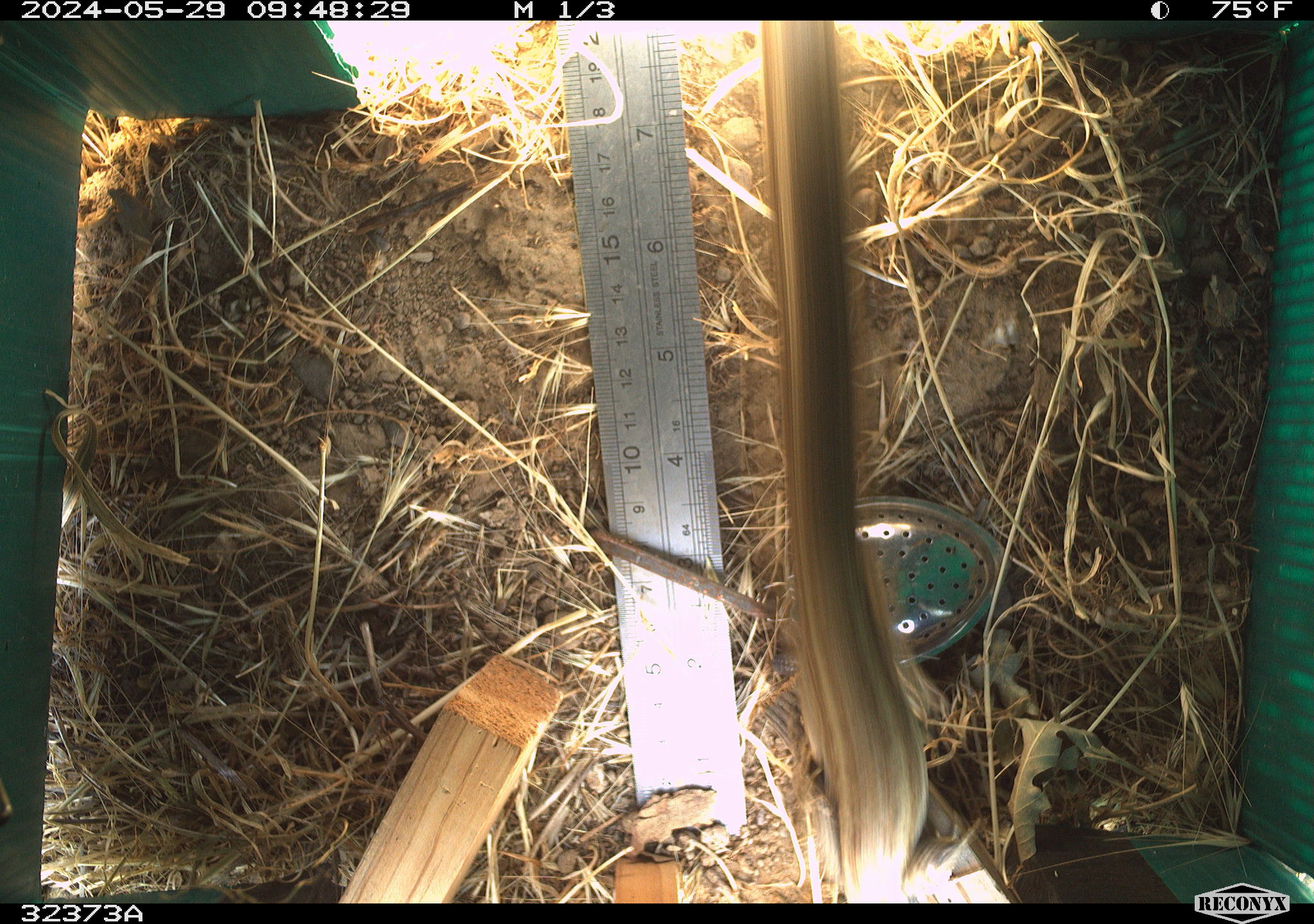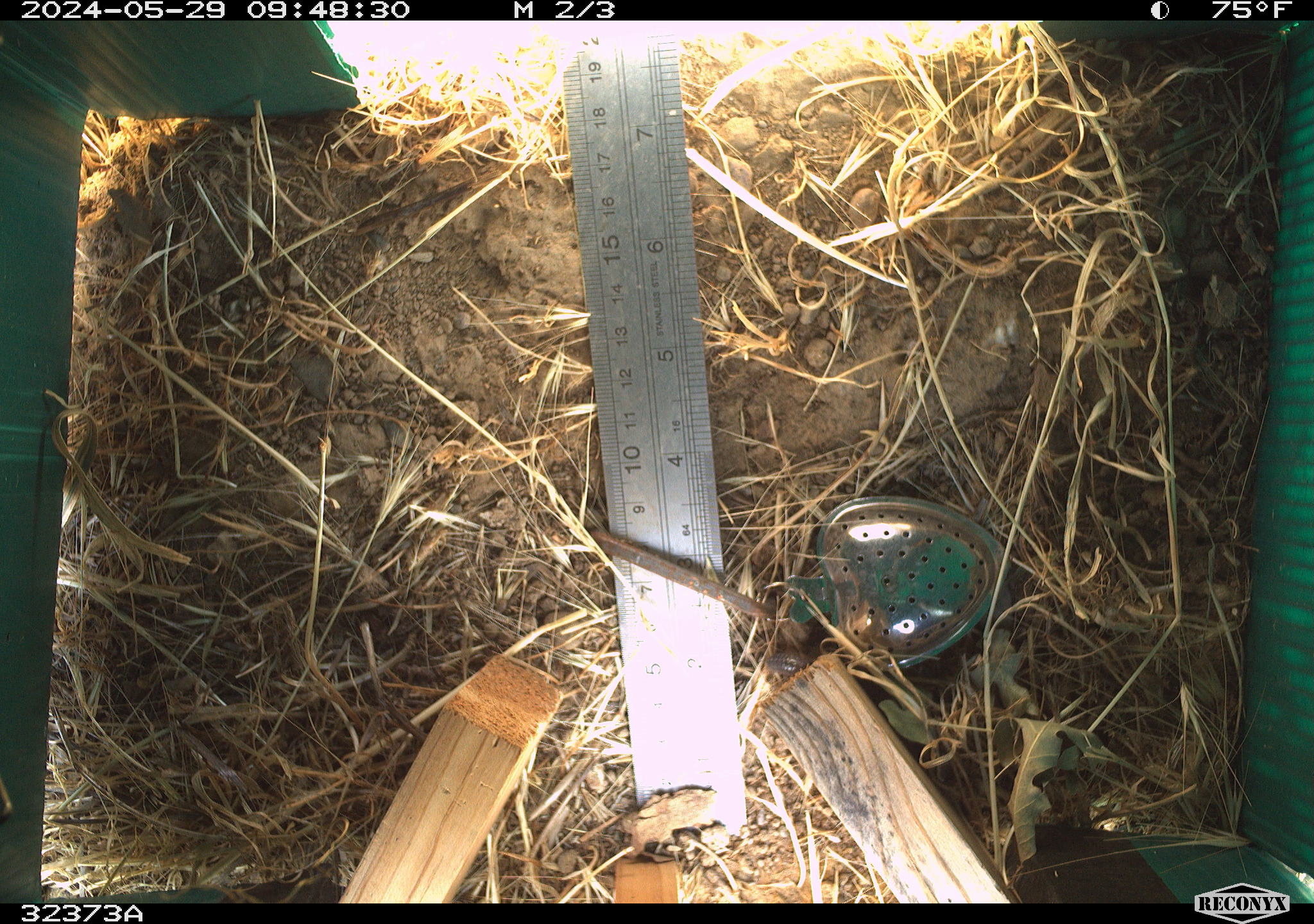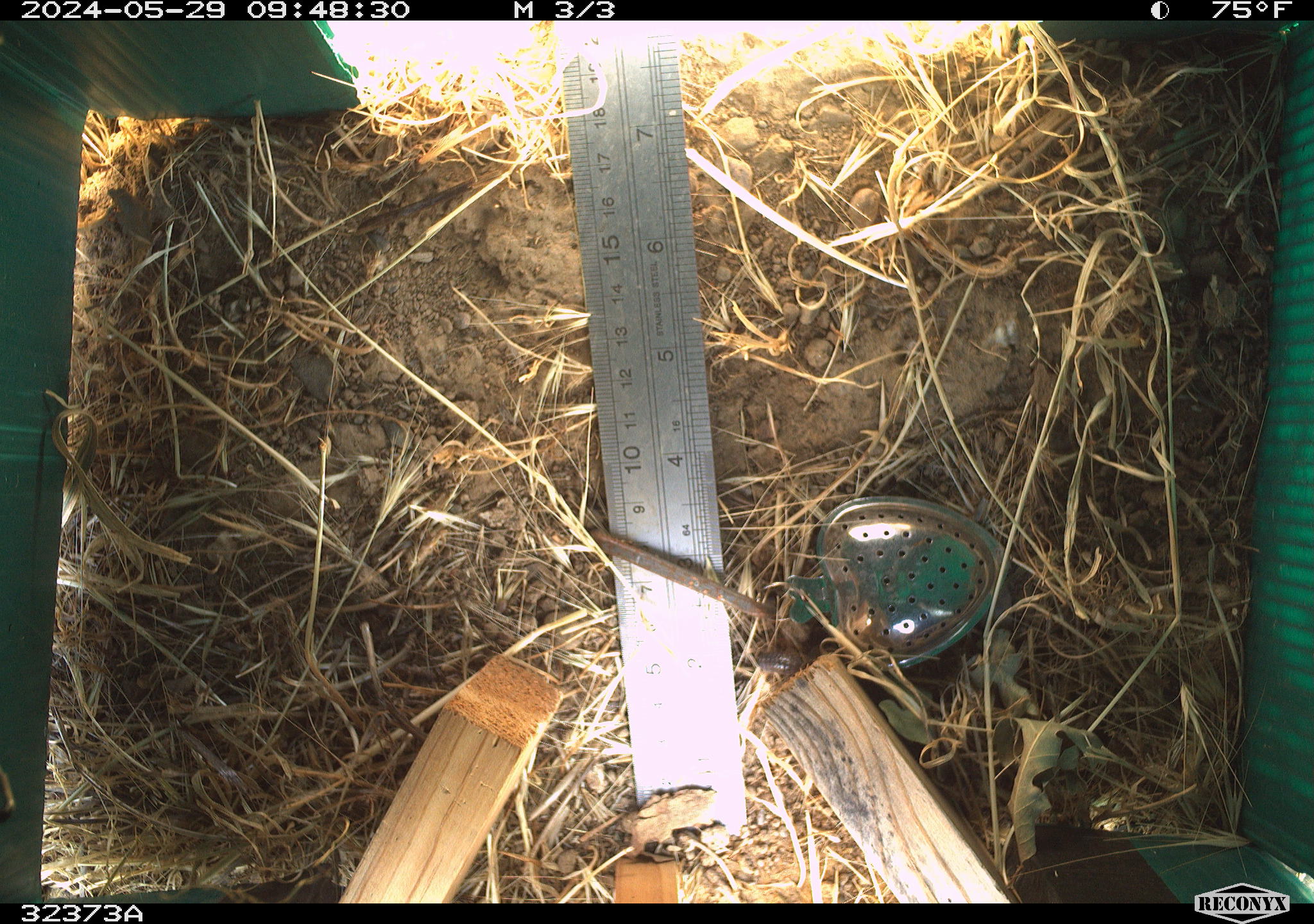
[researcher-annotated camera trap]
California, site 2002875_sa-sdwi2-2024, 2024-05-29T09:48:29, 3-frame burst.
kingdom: Animalia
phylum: Chordata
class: Reptilia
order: Squamata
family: Phrynosomatidae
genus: Sceloporus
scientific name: Sceloporus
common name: spiny lizards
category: sceloporus species